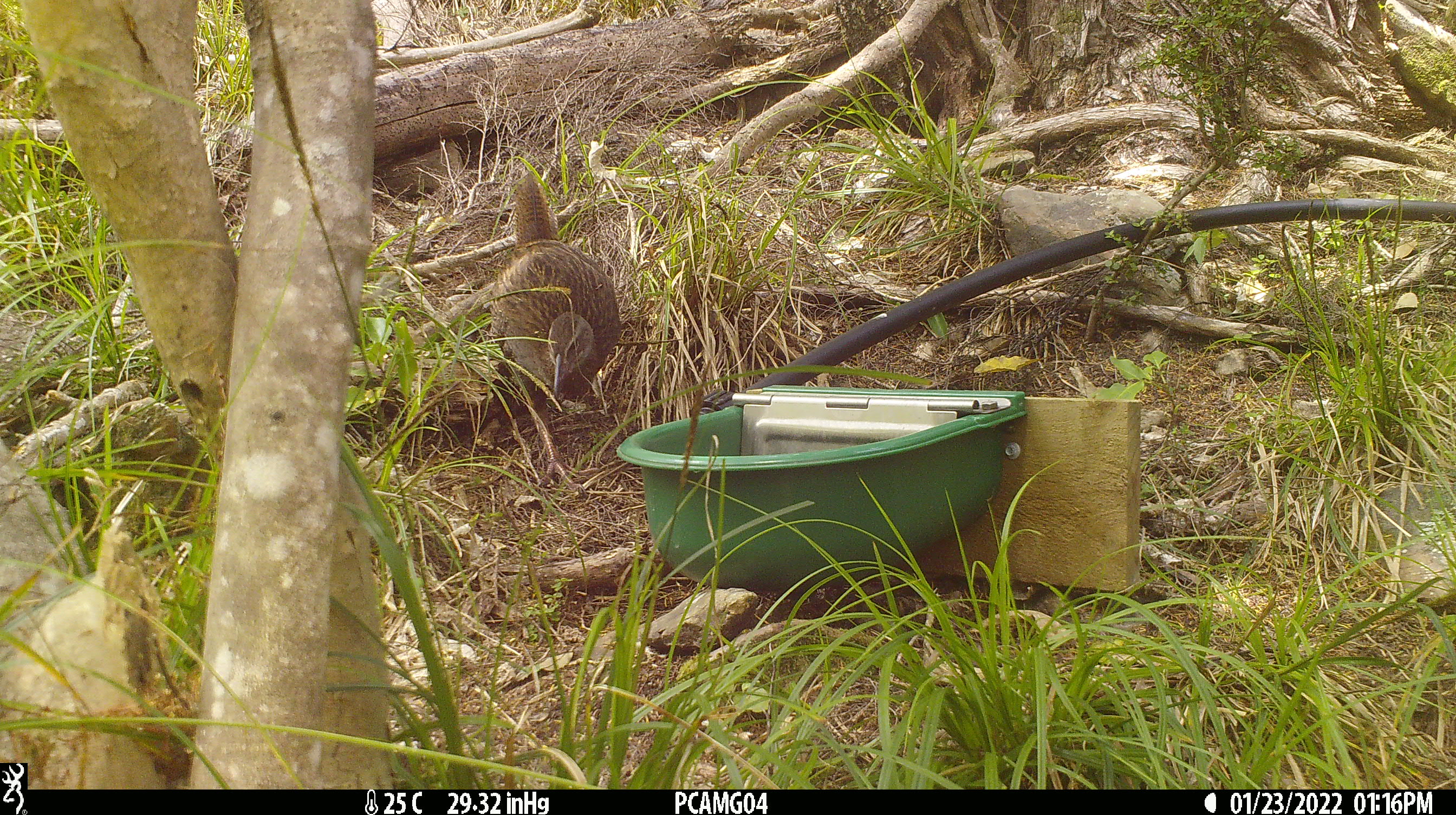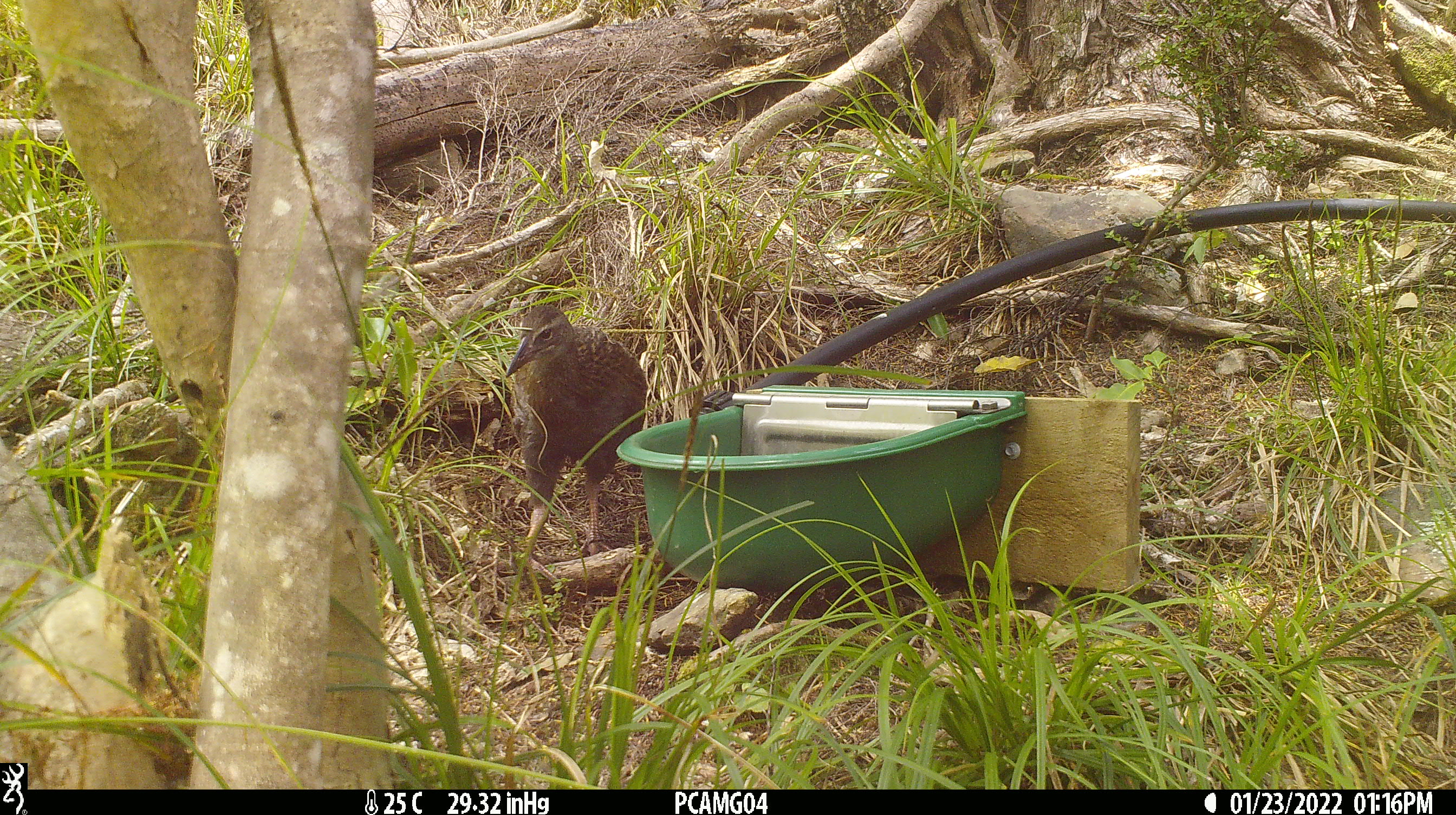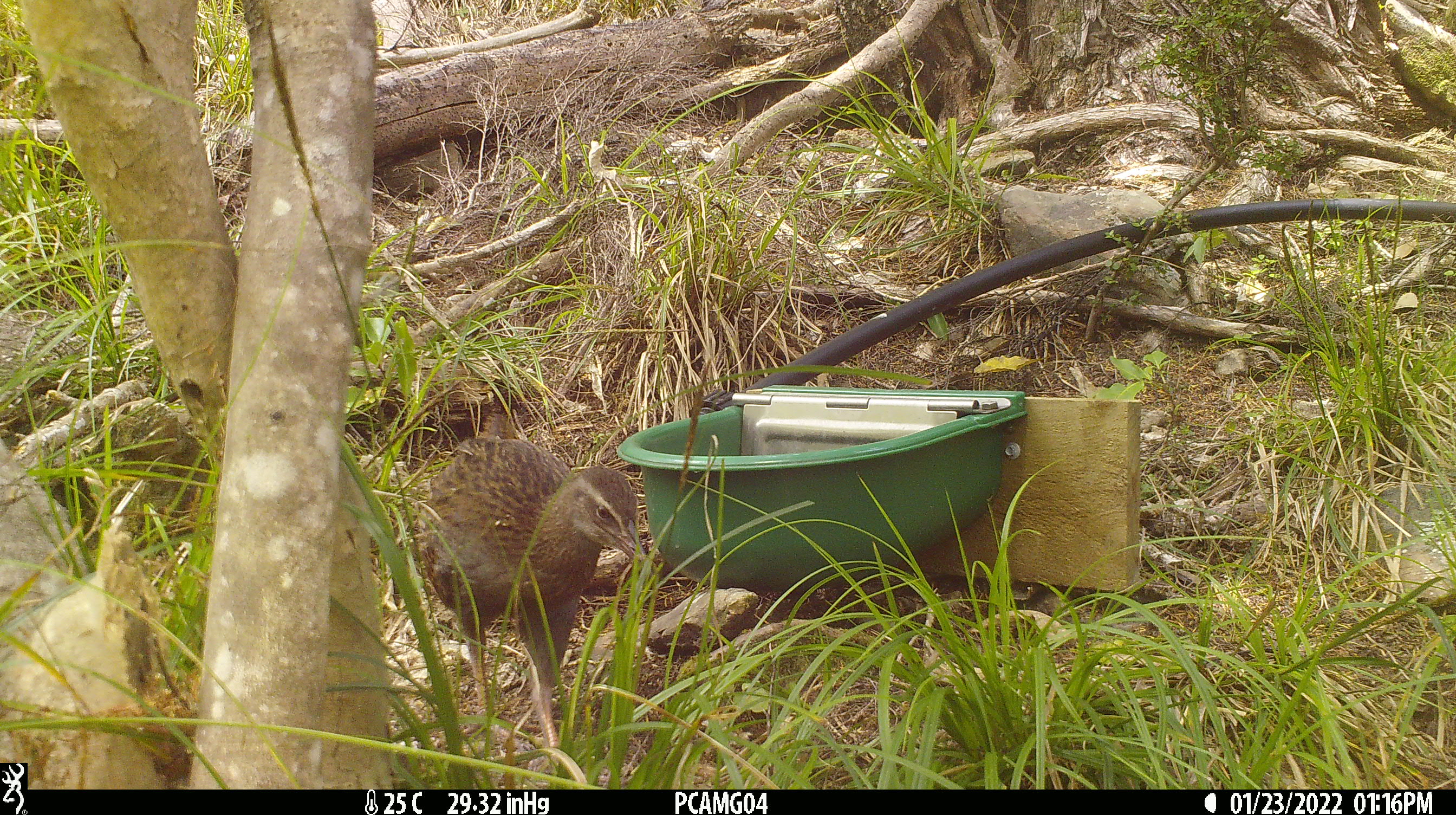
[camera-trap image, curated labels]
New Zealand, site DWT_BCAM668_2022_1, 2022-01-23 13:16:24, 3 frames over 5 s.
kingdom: Animalia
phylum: Chordata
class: Aves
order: Gruiformes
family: Rallidae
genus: Gallirallus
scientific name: Gallirallus australis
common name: weka